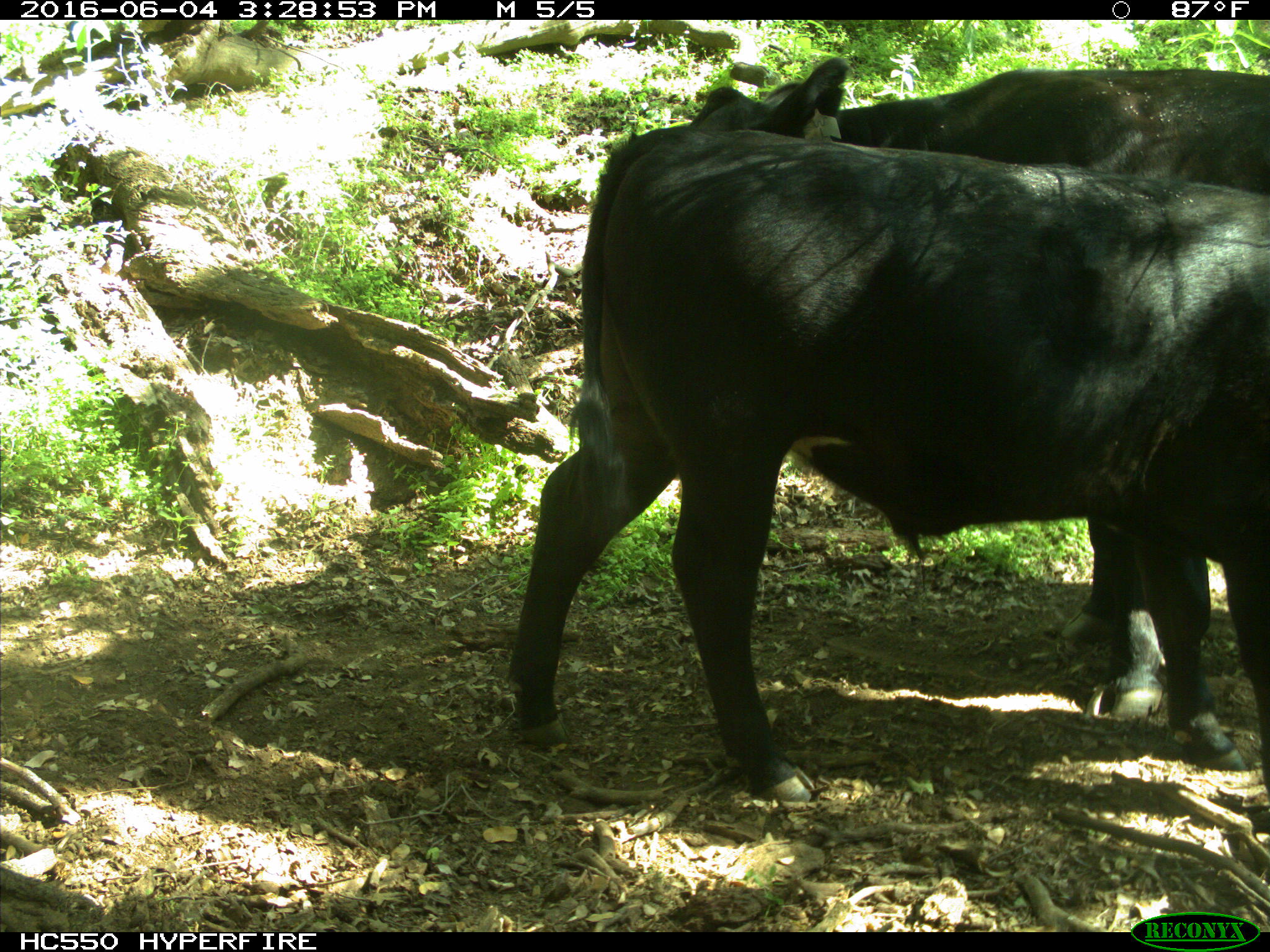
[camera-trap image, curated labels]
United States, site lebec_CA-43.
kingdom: Animalia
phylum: Chordata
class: Mammalia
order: Artiodactyla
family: Bovidae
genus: Bos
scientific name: Bos taurus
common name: domestic cow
Bos taurus (domestic cow).